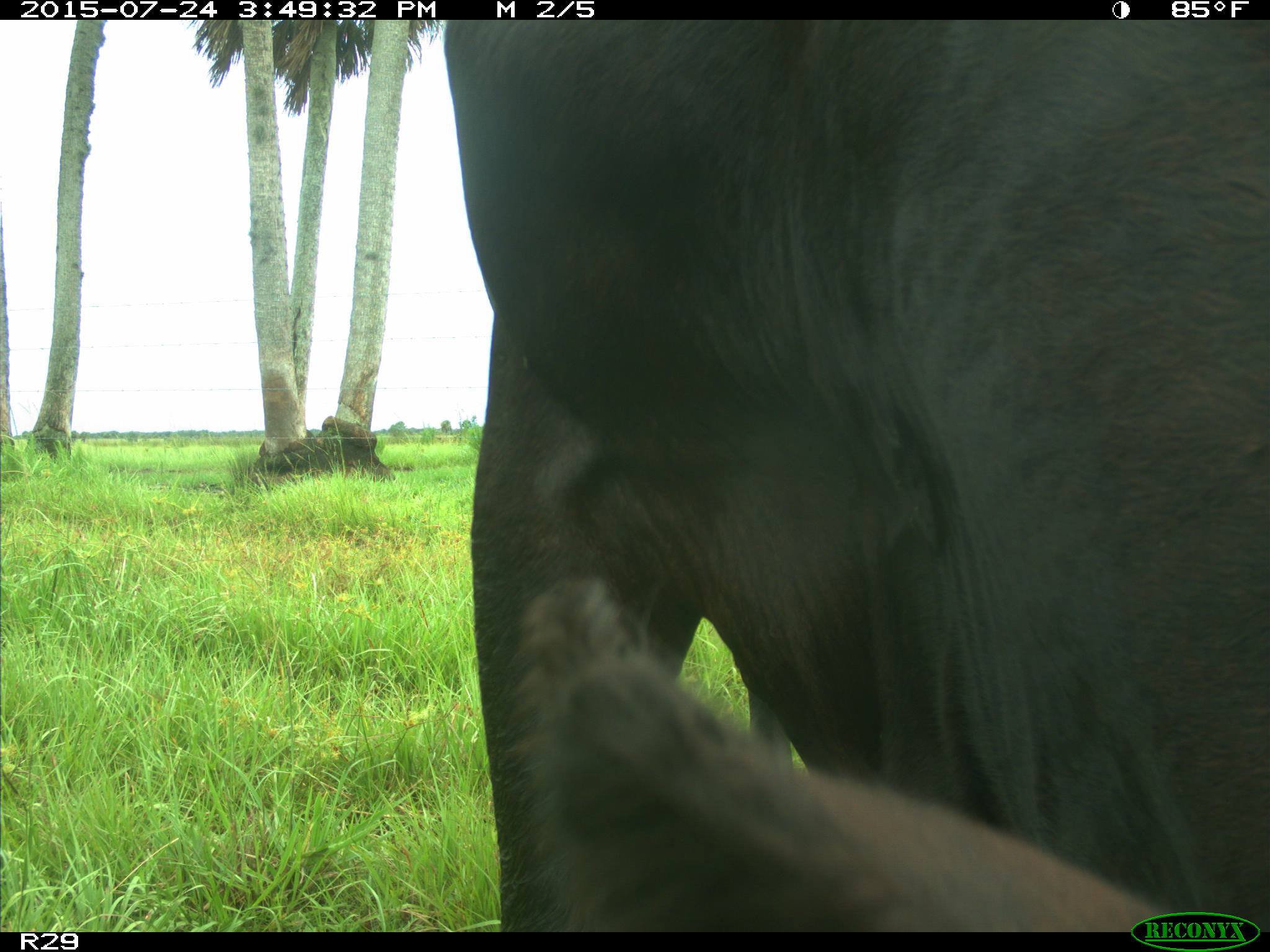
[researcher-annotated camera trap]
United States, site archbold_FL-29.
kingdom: Animalia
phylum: Chordata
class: Mammalia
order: Artiodactyla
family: Bovidae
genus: Bos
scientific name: Bos taurus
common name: domestic cow